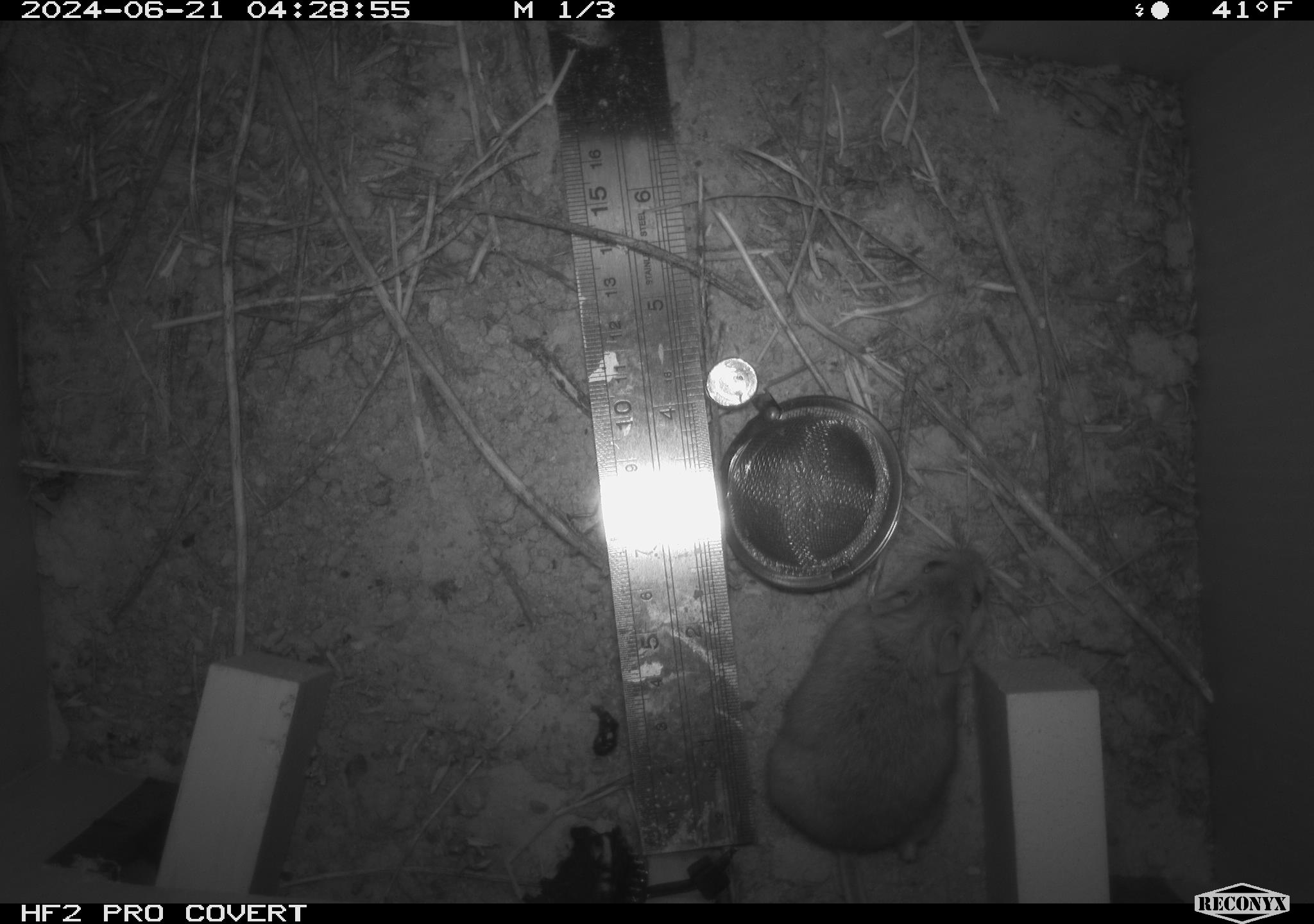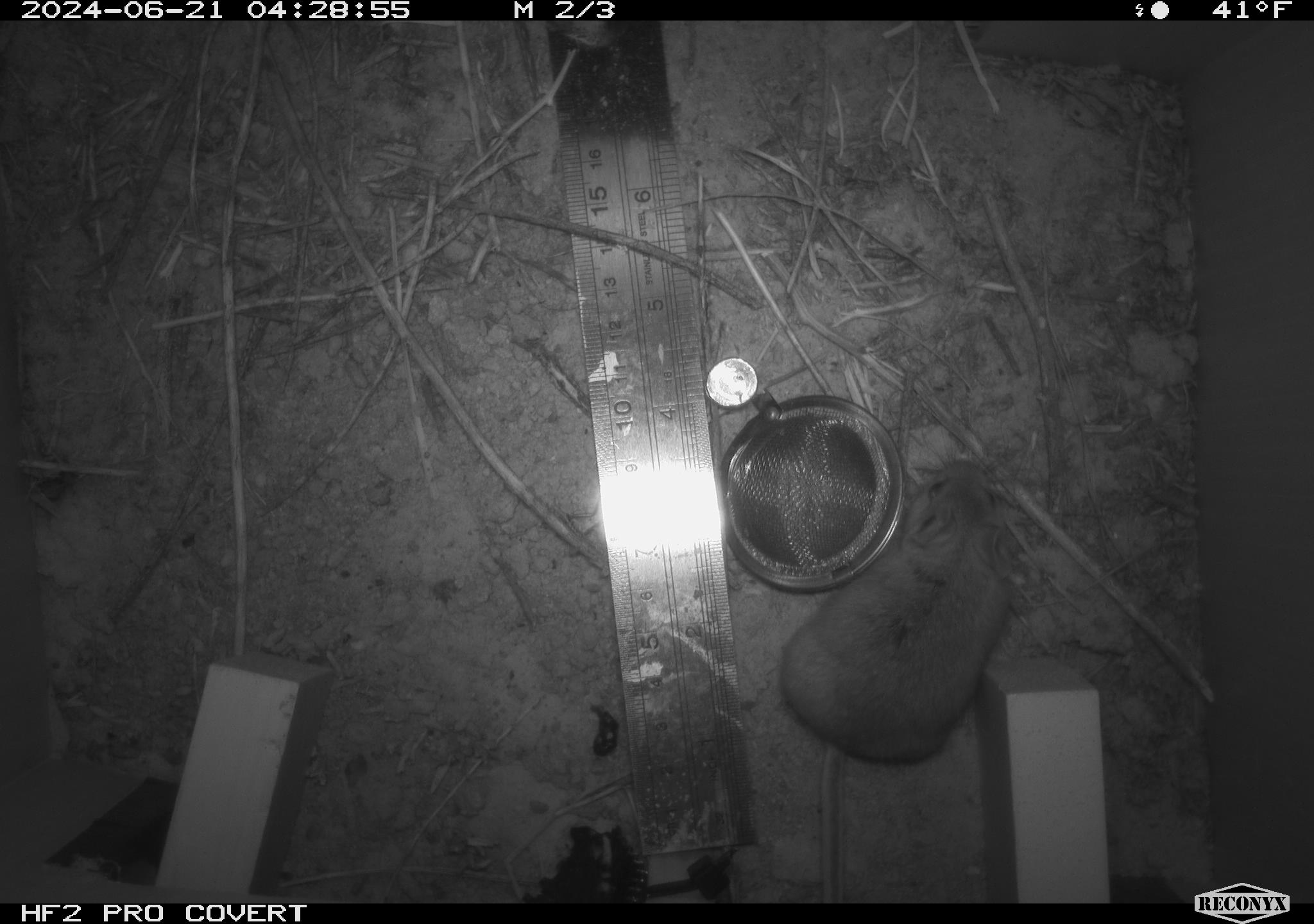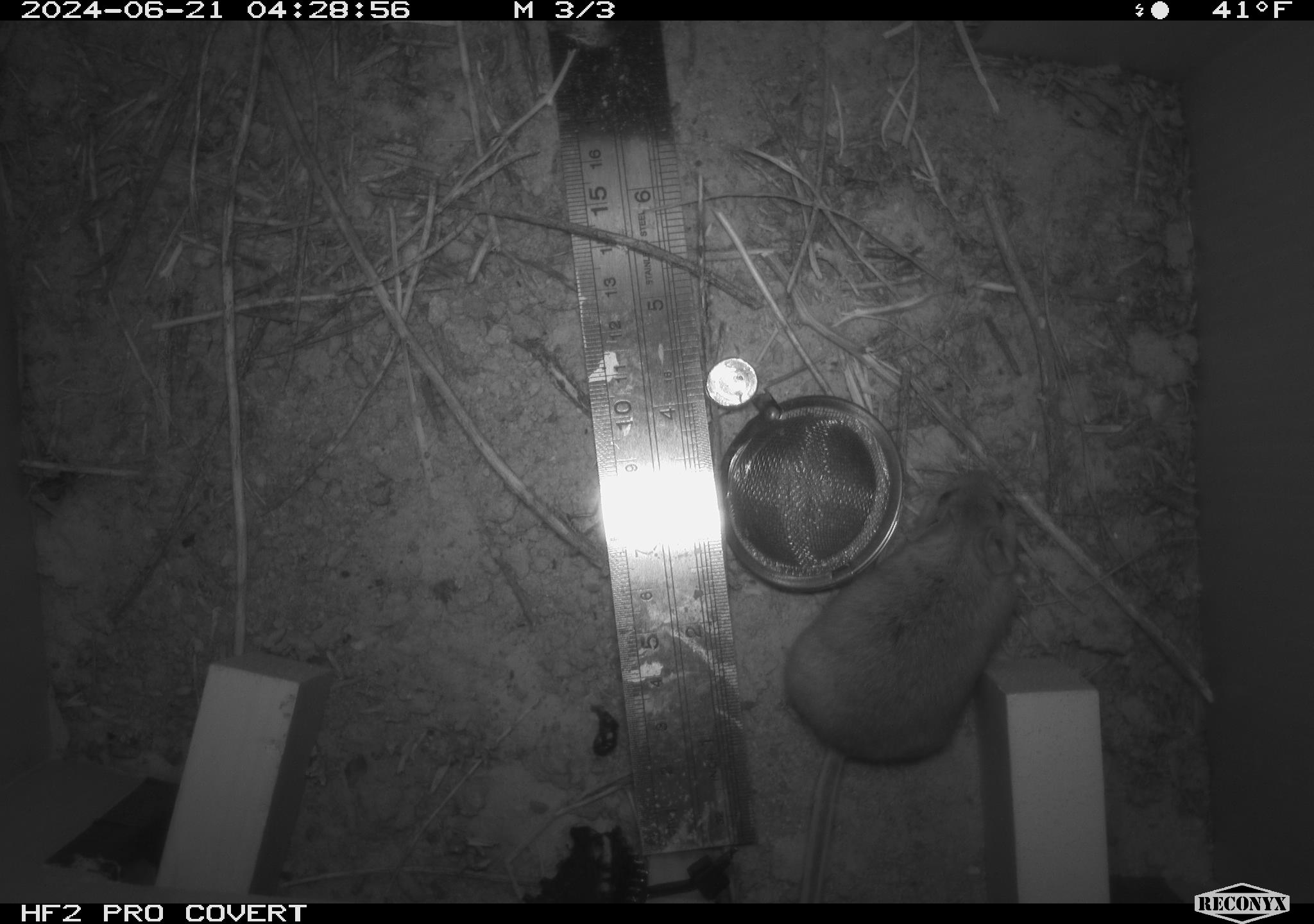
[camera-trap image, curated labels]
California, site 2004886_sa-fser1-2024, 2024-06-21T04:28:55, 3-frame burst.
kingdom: Animalia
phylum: Chordata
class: Mammalia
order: Rodentia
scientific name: Rodentia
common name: rodent